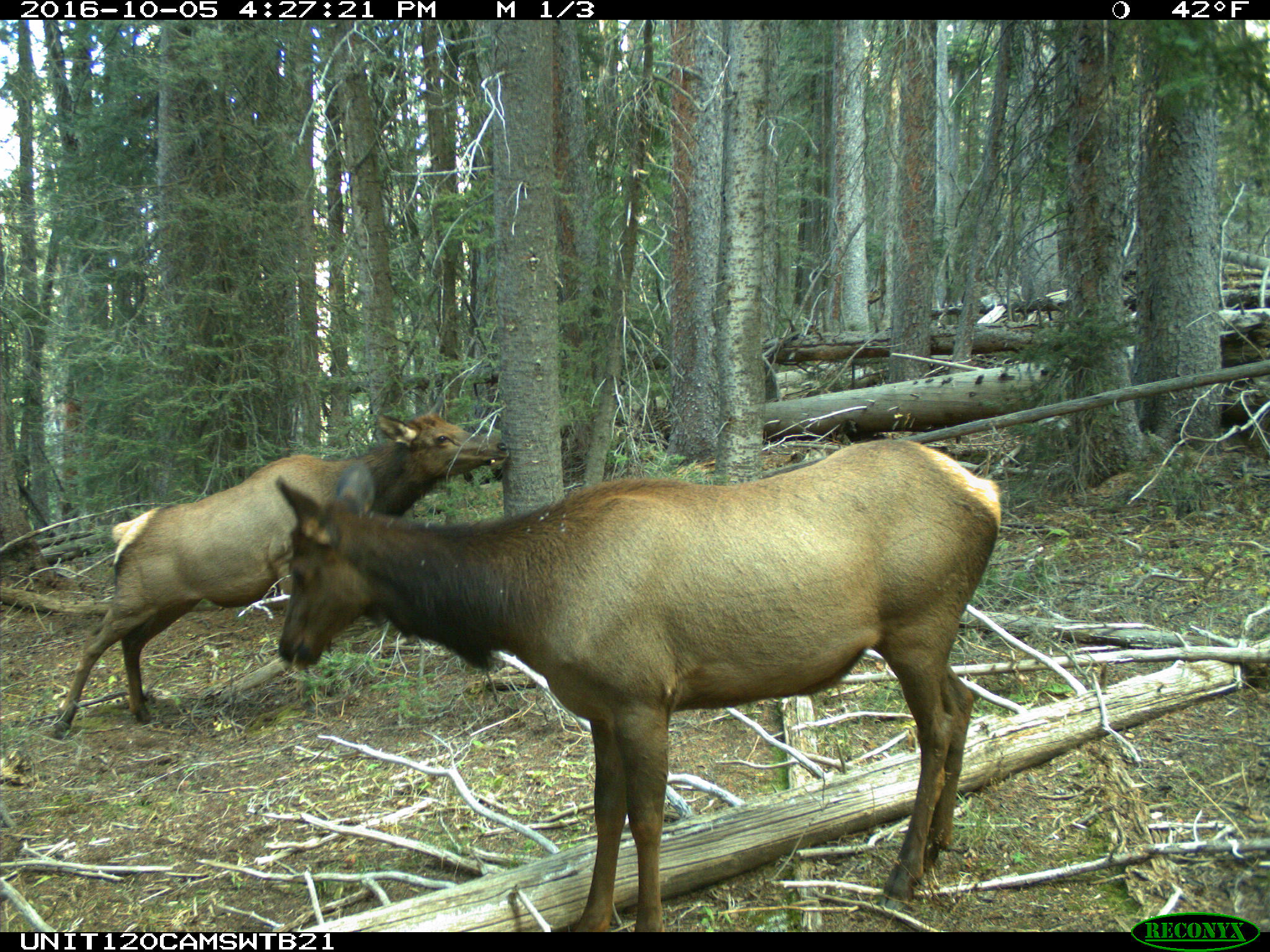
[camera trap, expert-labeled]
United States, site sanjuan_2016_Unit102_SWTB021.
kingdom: Animalia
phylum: Chordata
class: Mammalia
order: Artiodactyla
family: Cervidae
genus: Cervus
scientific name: Cervus elaphus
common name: red deer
Cervus elaphus (red deer).